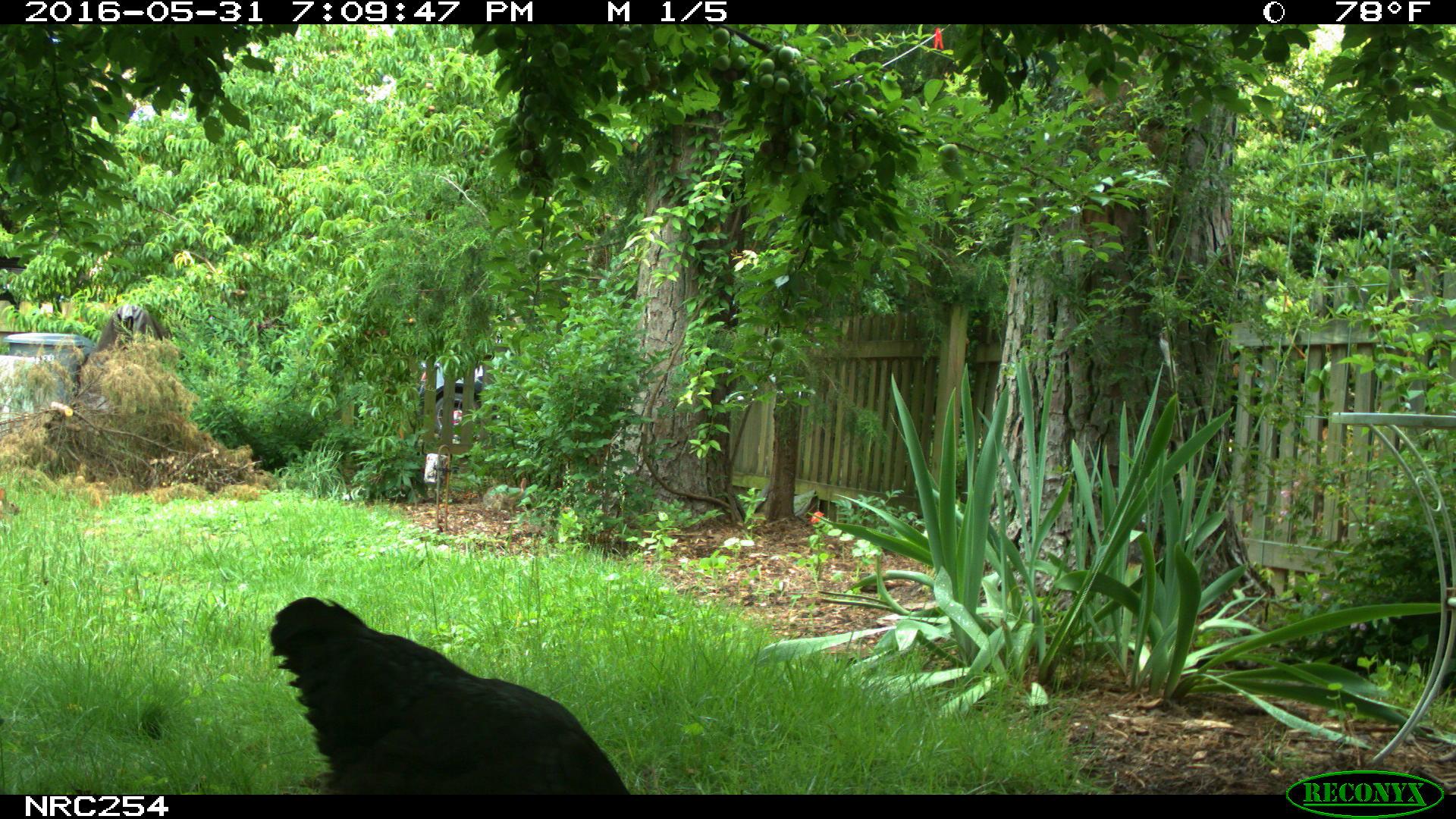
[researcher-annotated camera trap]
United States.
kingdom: Animalia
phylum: Chordata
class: Aves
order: Galliformes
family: Phasianidae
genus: Gallus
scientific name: Gallus gallus domesticus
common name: domestic chicken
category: Chicken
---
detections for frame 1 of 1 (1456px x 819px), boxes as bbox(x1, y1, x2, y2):
Chicken: bbox(262, 588, 628, 809)